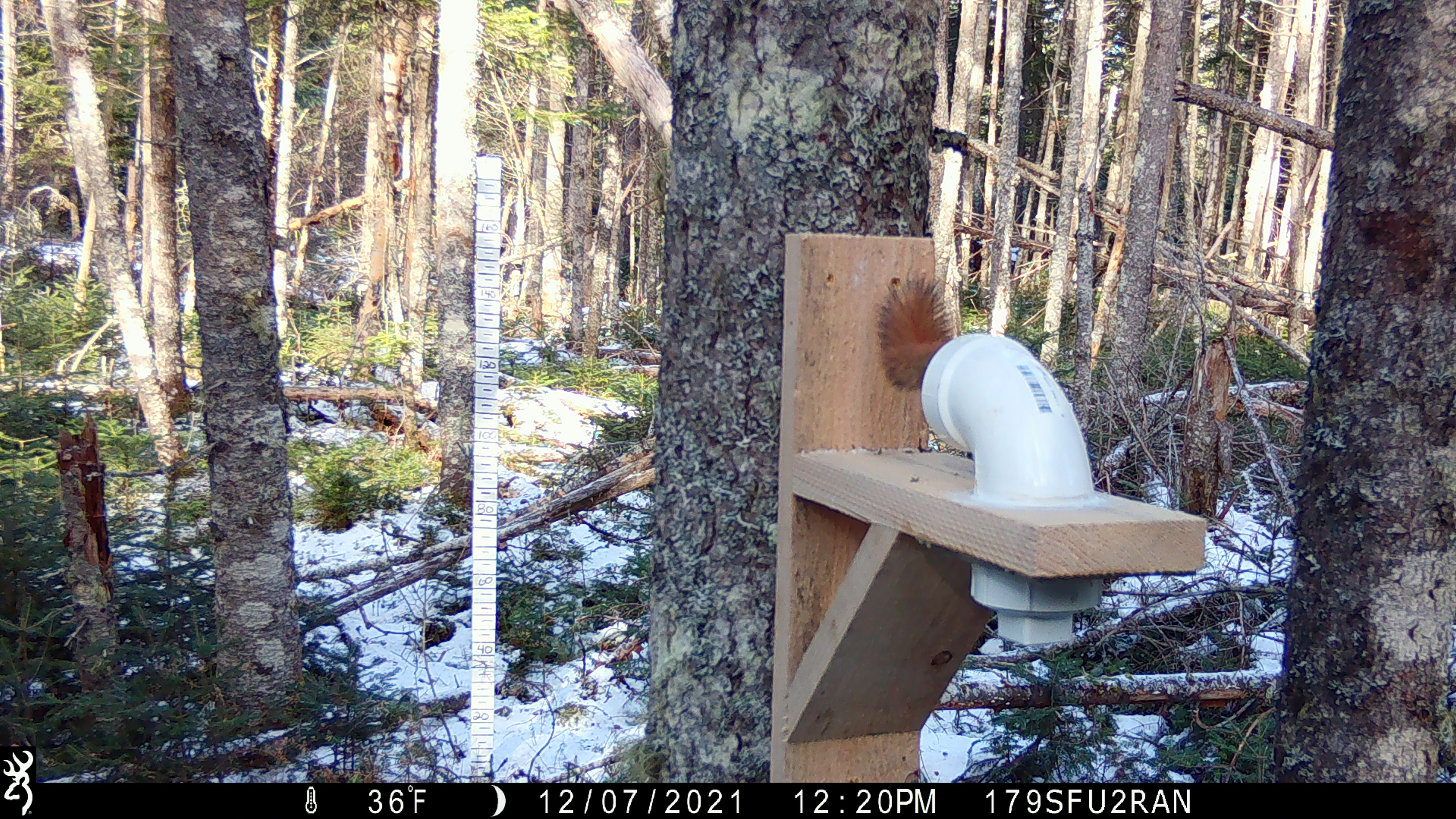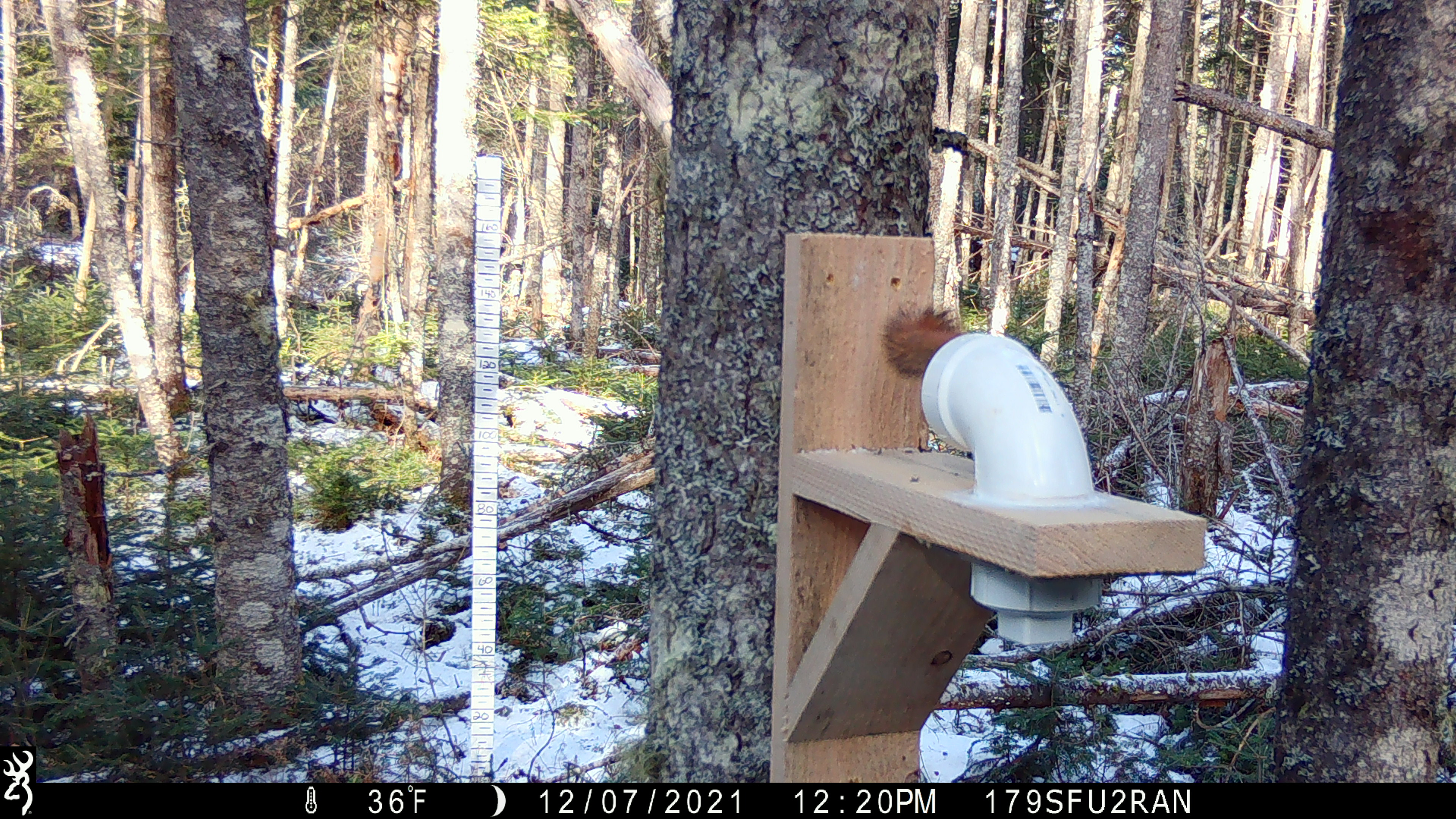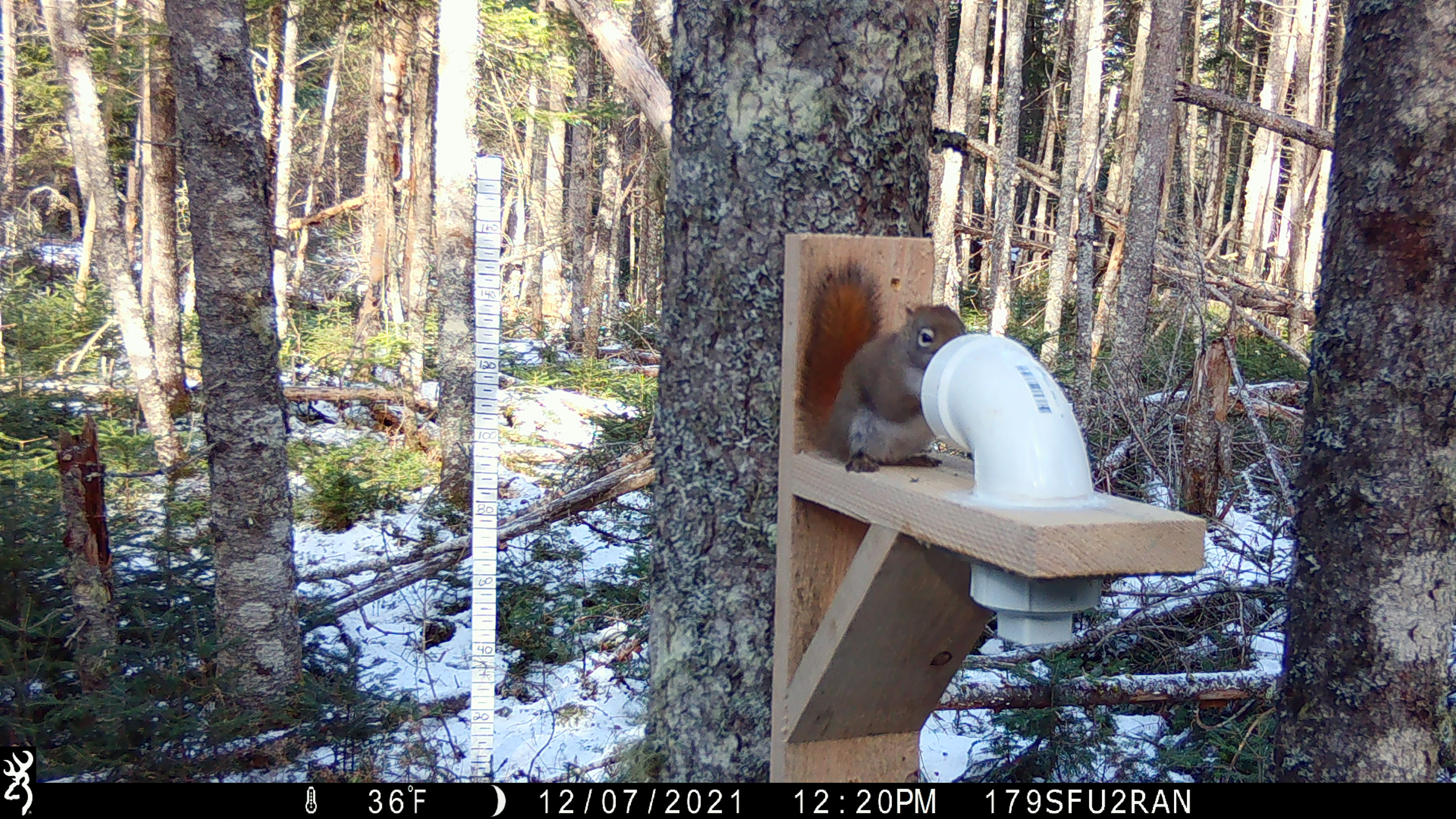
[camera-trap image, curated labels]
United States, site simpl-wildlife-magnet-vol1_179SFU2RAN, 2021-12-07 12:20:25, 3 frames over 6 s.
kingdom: Animalia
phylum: Chordata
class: Mammalia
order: Rodentia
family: Sciuridae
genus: Tamiasciurus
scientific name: Tamiasciurus hudsonicus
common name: red squirrel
Red squirrel (Tamiasciurus hudsonicus).